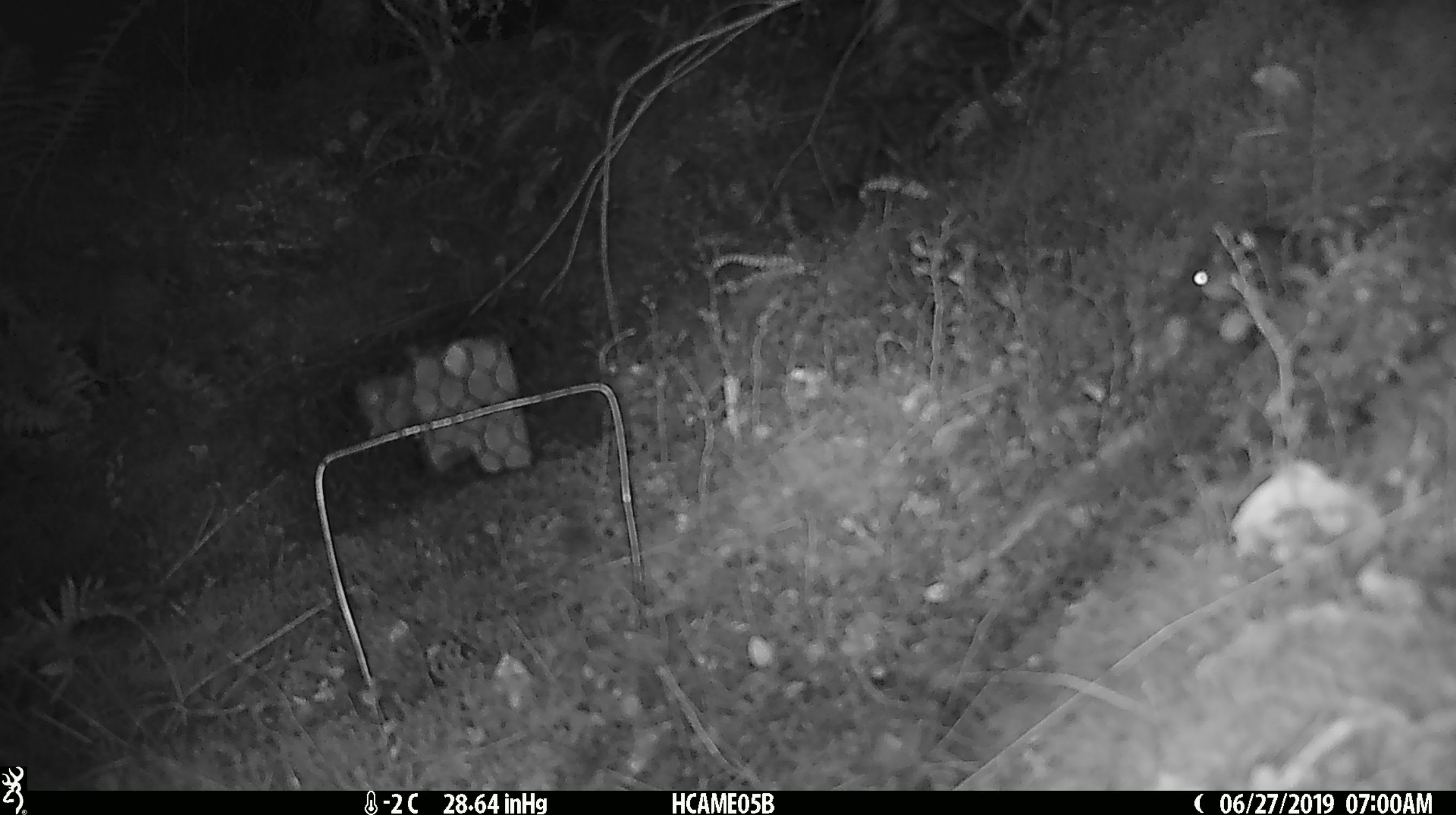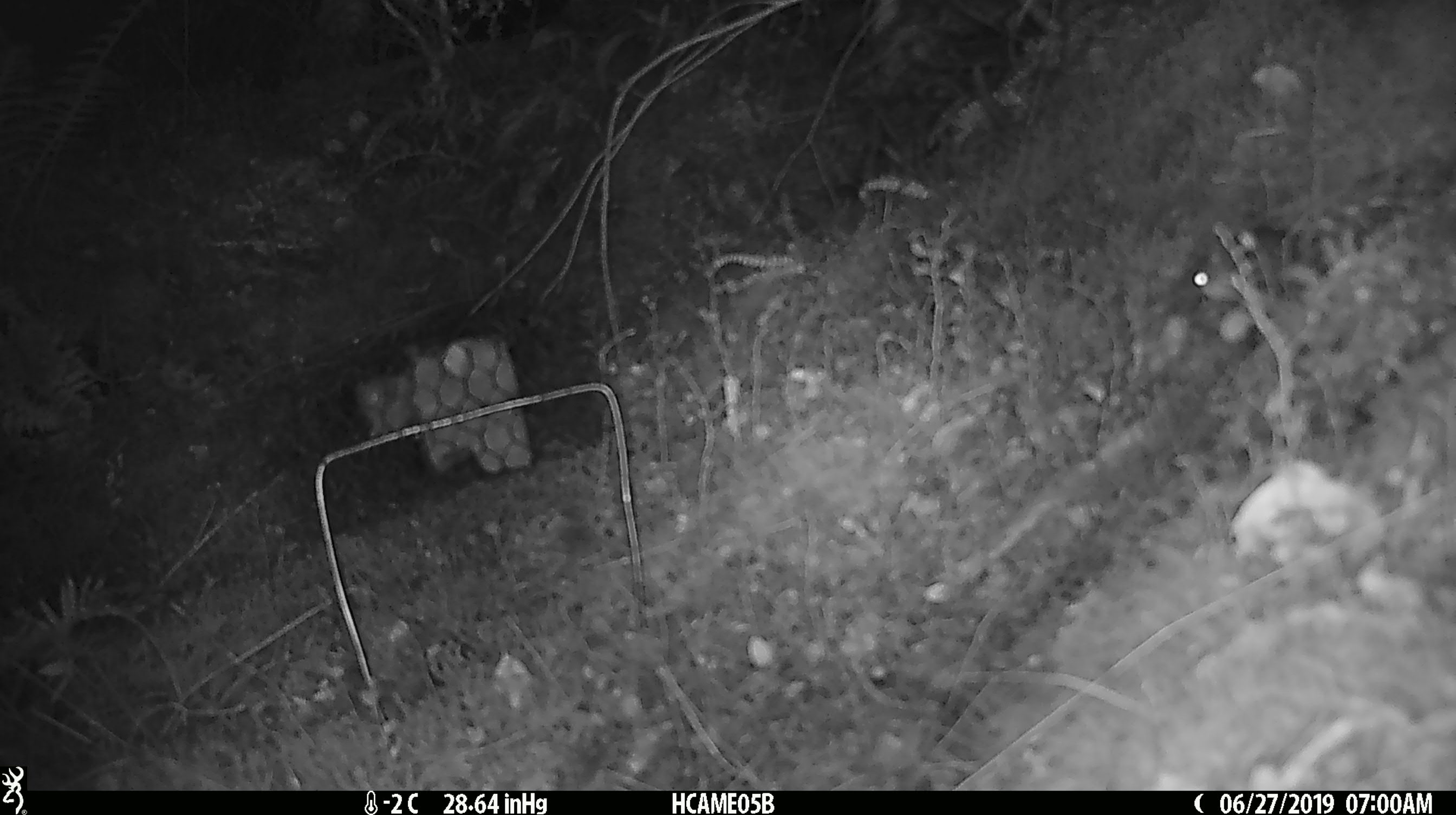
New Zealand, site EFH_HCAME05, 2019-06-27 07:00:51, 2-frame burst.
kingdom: Animalia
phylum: Chordata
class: Mammalia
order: Rodentia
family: Muridae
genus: Mus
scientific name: Mus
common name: mouse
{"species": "mouse (Mus)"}